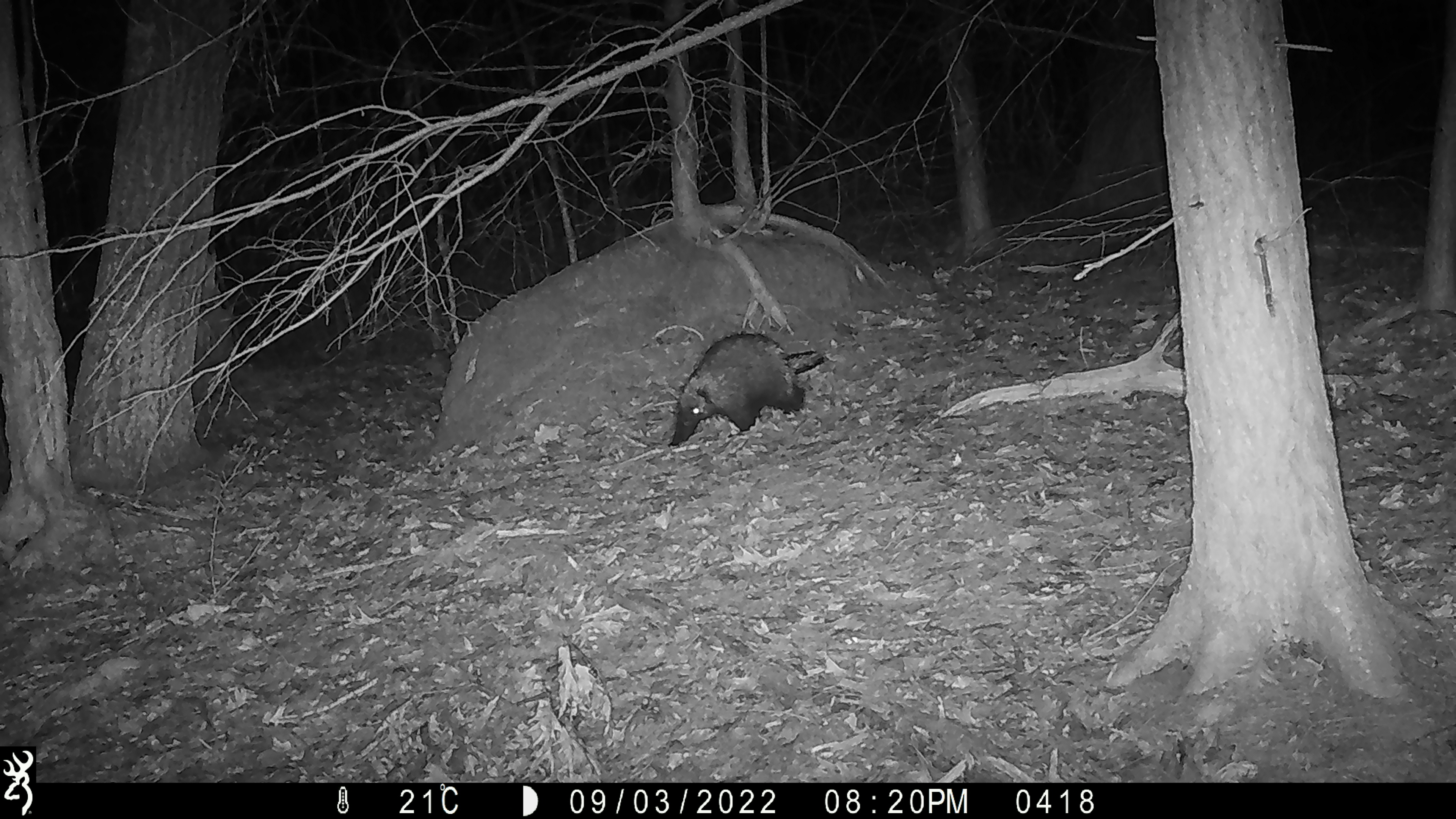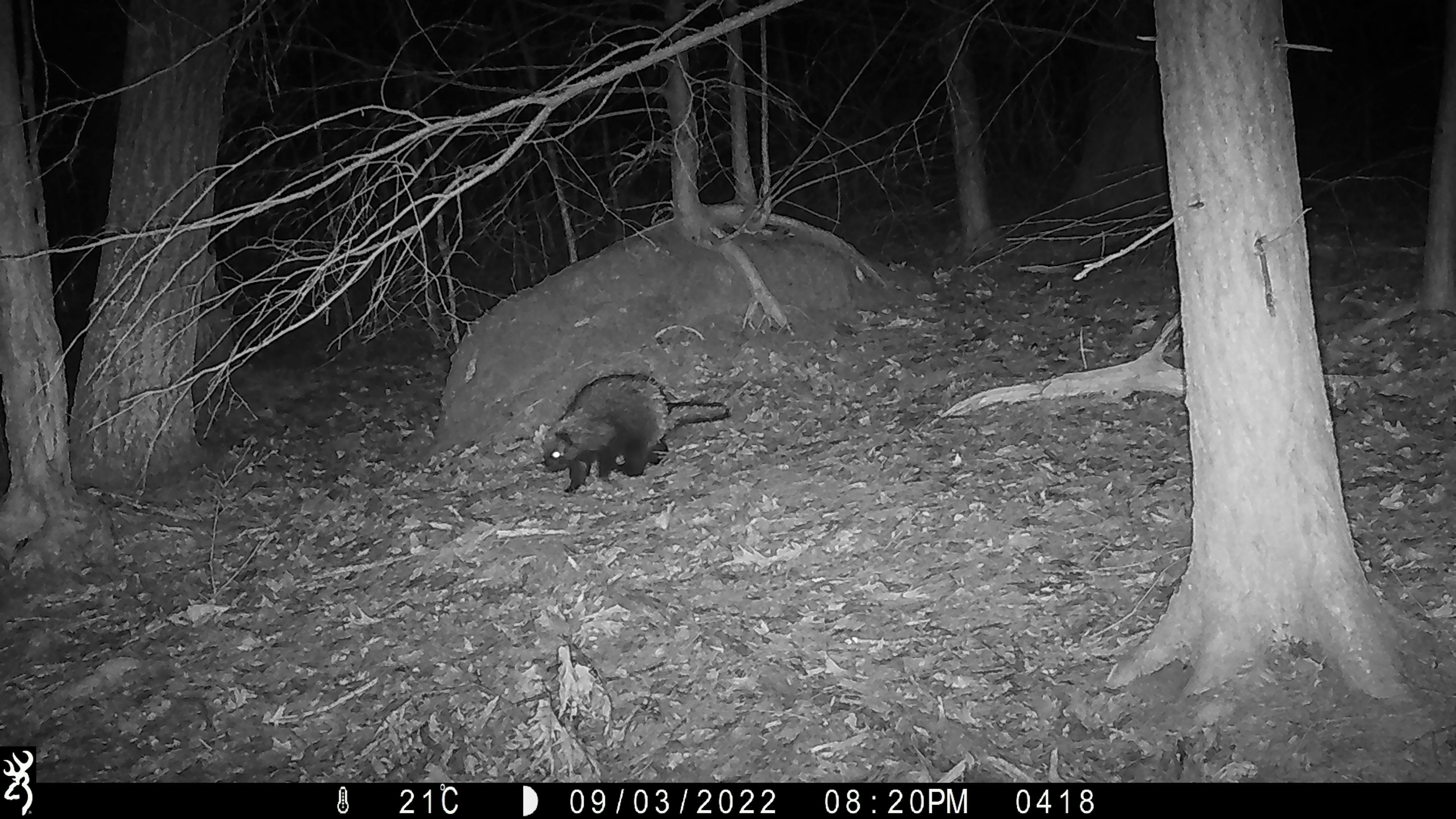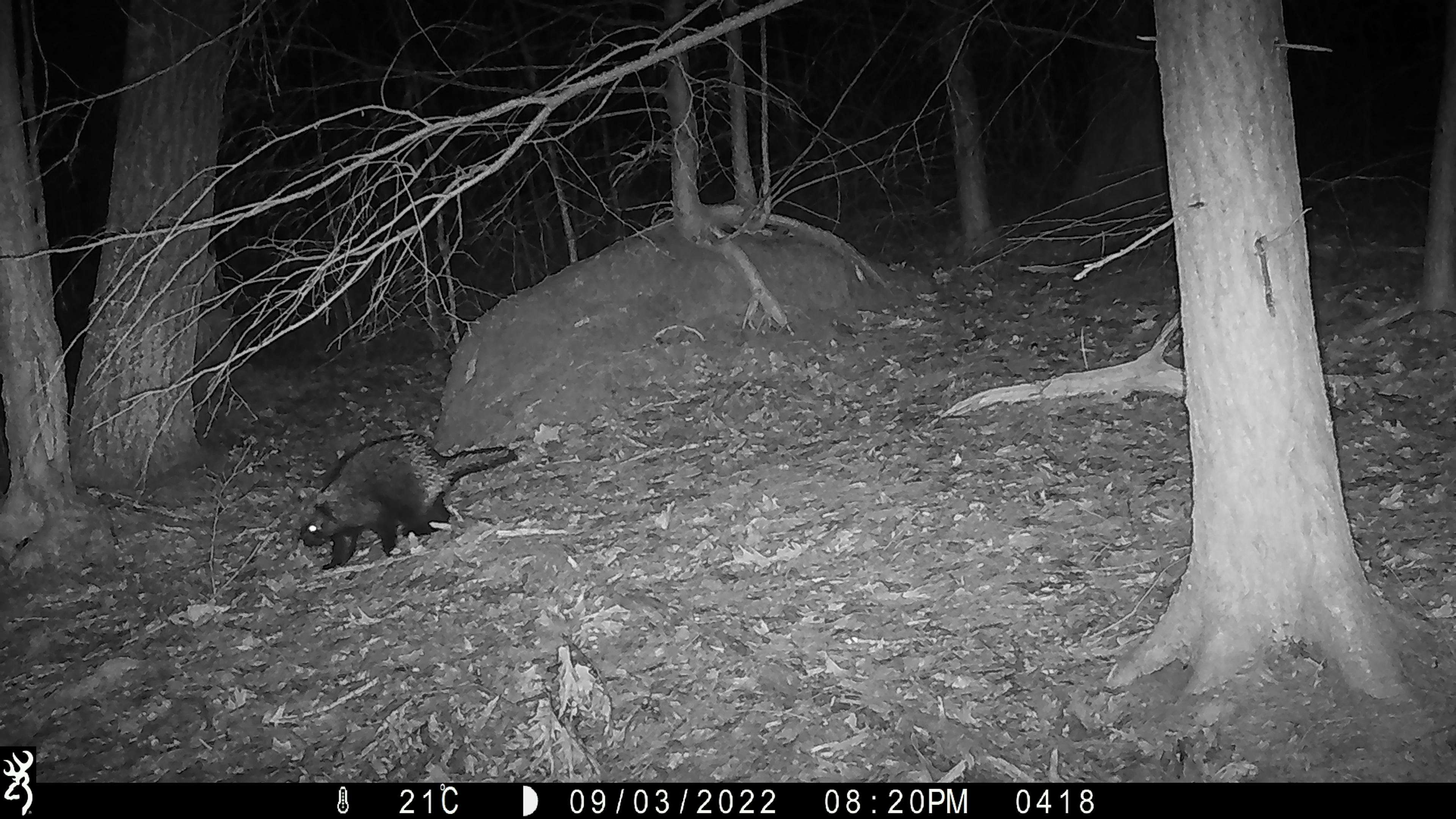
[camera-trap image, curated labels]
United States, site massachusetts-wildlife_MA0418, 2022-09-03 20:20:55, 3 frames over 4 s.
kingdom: Animalia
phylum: Chordata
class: Mammalia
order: Rodentia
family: Erethizontidae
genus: Erethizon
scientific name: Erethizon dorsatum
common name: porcupine